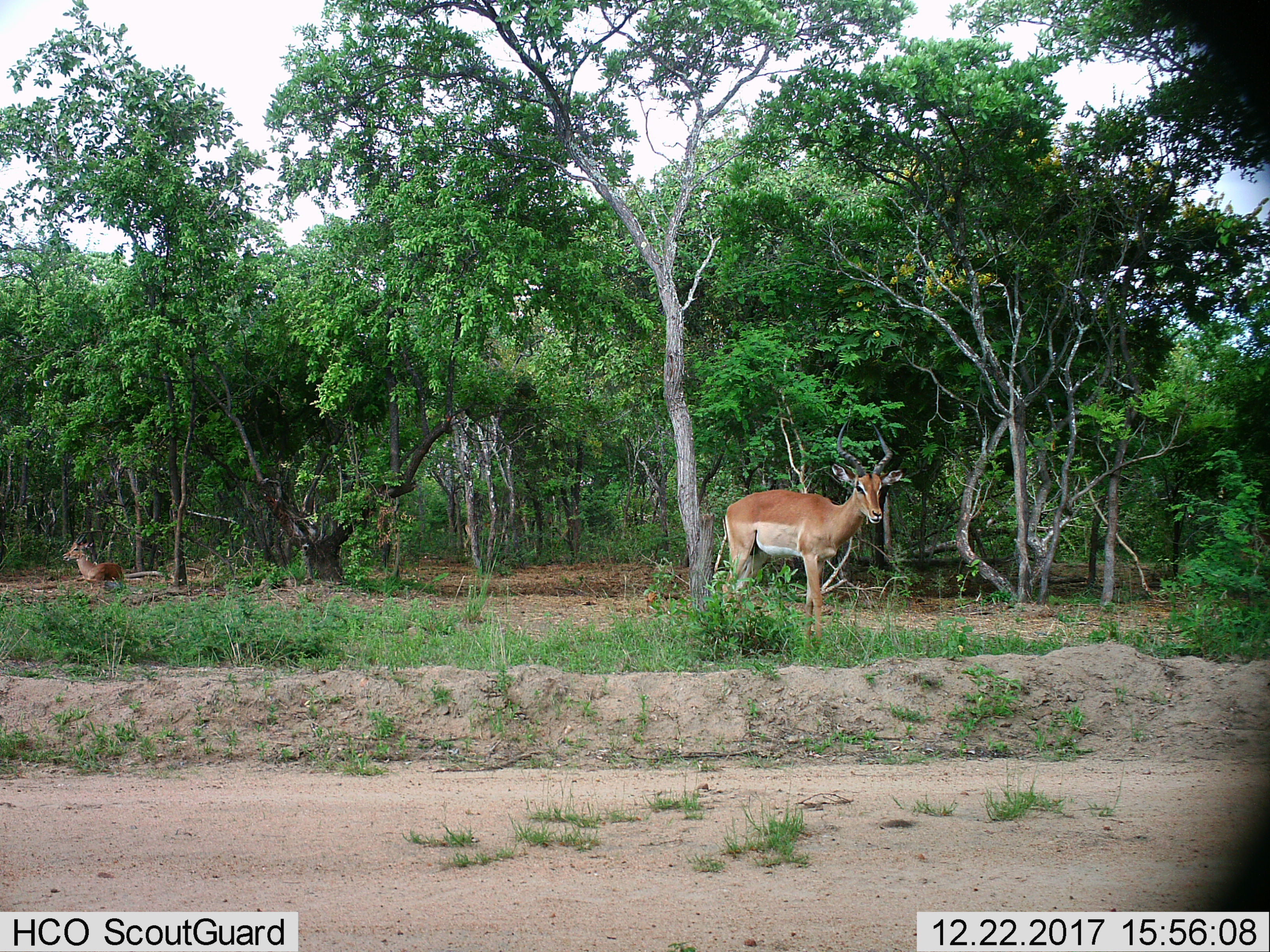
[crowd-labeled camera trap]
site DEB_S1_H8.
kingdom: Animalia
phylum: Chordata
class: Mammalia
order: Artiodactyla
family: Bovidae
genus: Aepyceros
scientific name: Aepyceros melampus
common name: impala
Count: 2.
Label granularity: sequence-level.